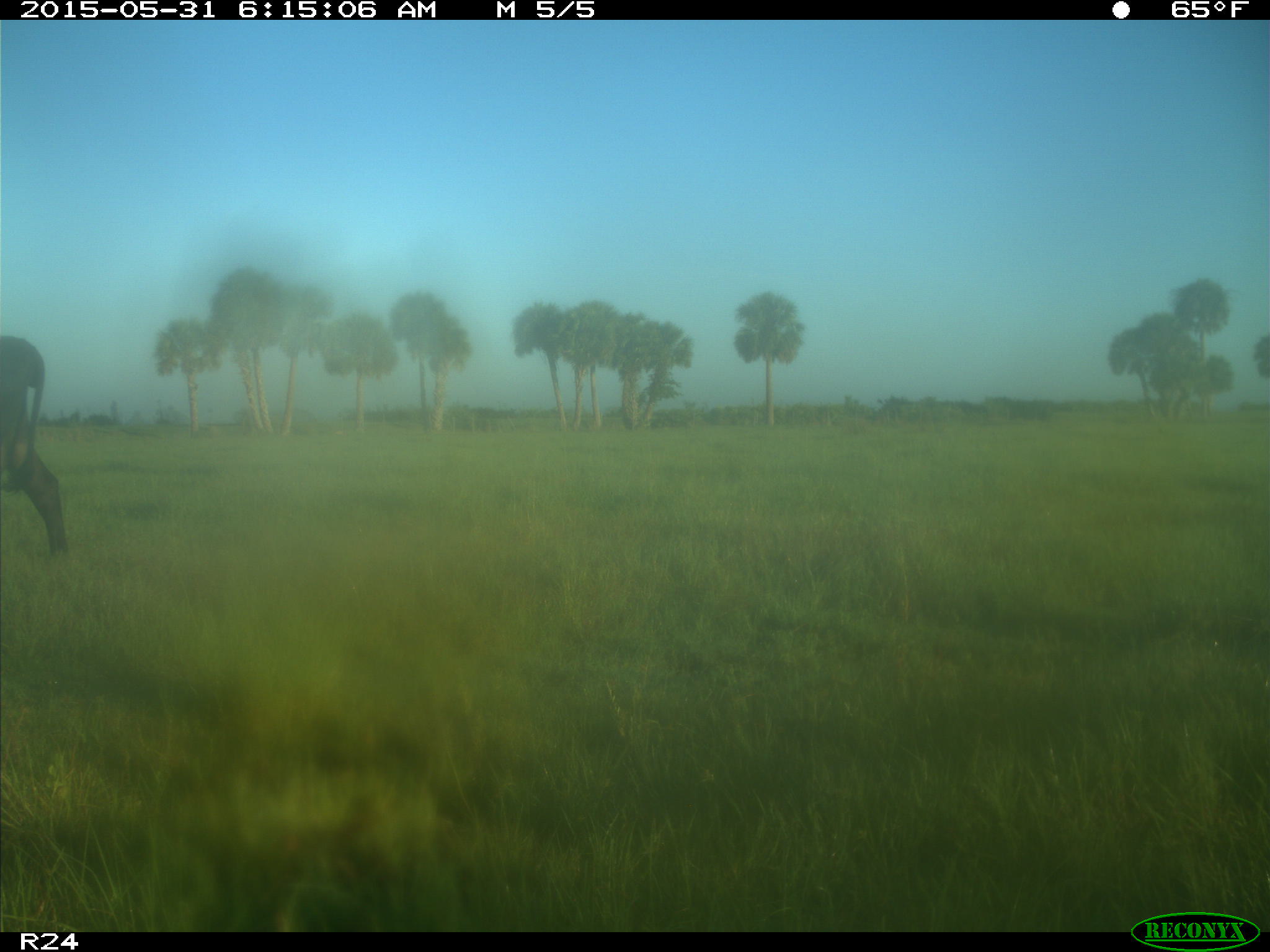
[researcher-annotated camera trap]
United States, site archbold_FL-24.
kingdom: Animalia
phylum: Chordata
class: Mammalia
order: Artiodactyla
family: Bovidae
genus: Bos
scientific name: Bos taurus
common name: domestic cow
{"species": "Bos taurus (domestic cow)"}